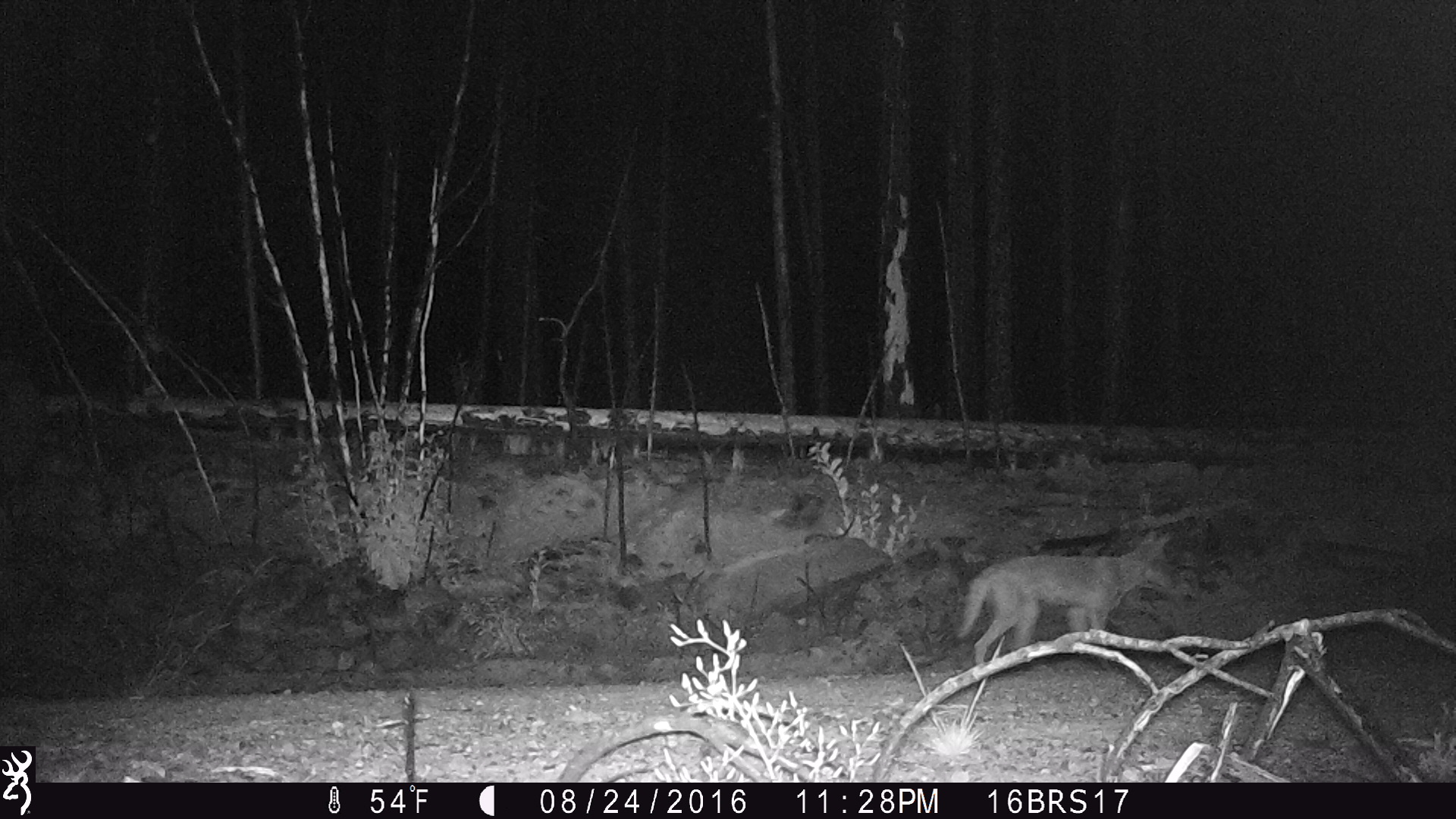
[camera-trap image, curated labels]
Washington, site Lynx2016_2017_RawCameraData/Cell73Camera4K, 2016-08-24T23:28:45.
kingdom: Animalia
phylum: Chordata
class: Mammalia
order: Carnivora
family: Canidae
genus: Canis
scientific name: Canis latrans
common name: coyote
Canis latrans (coyote). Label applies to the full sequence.